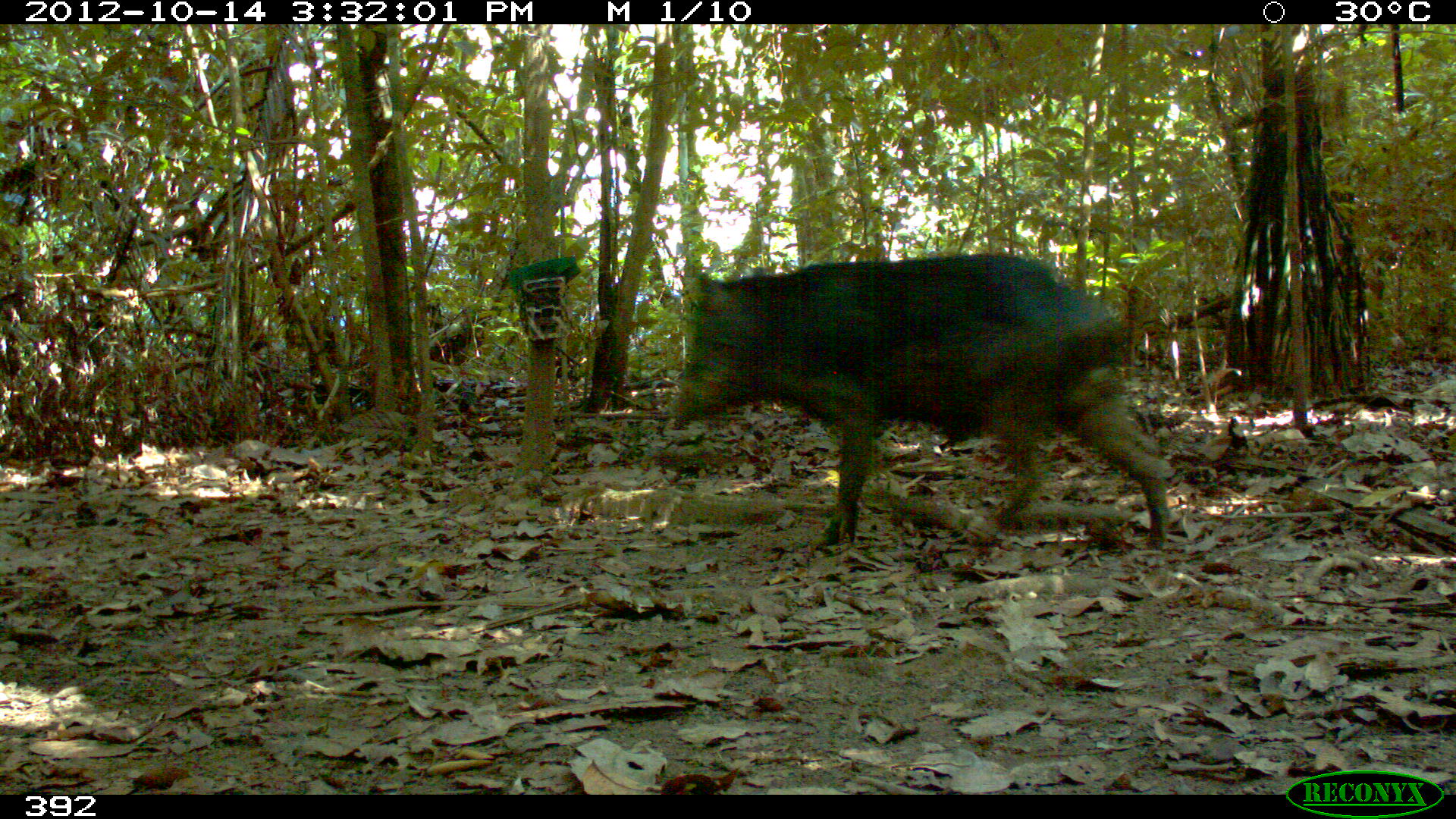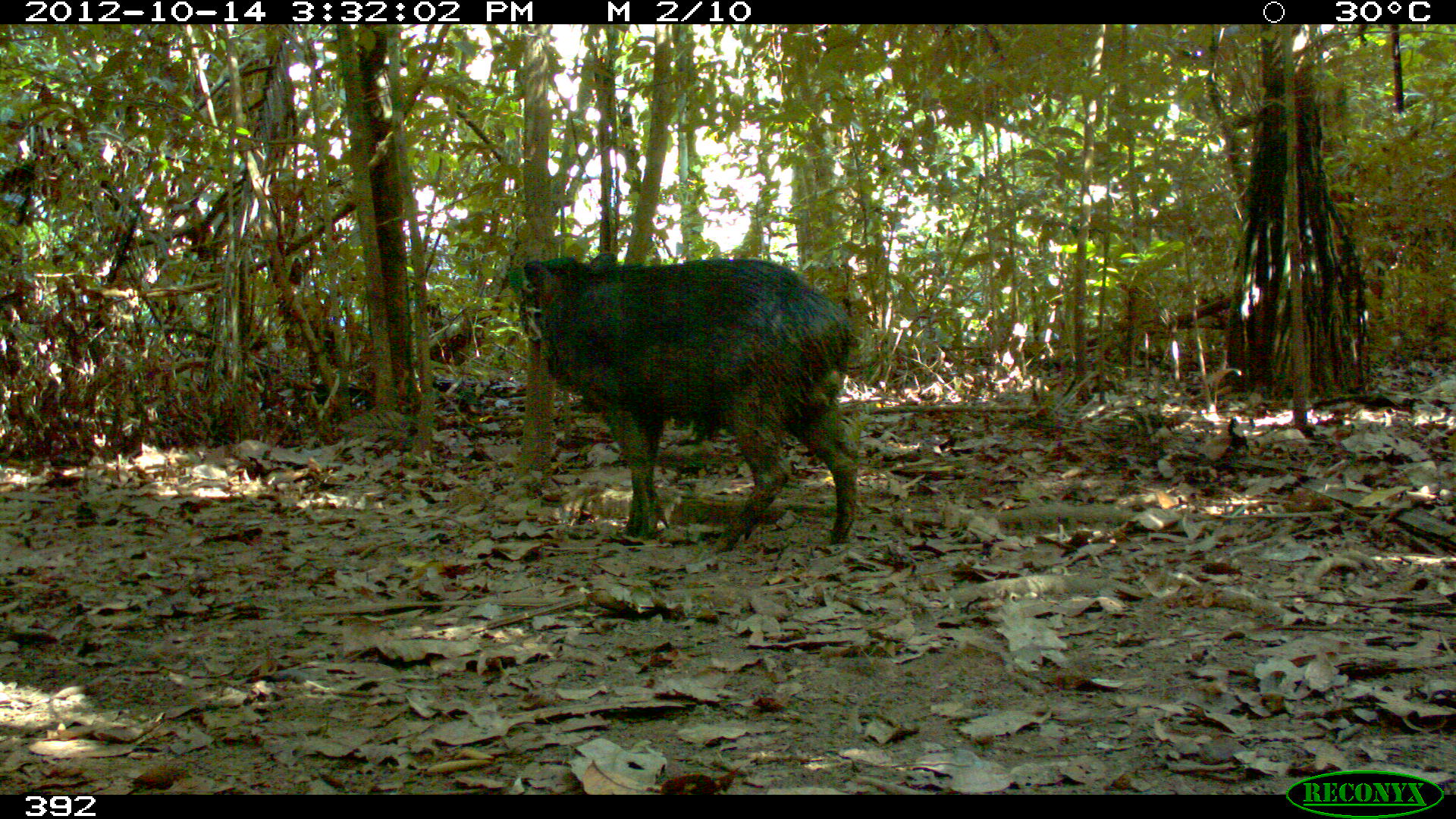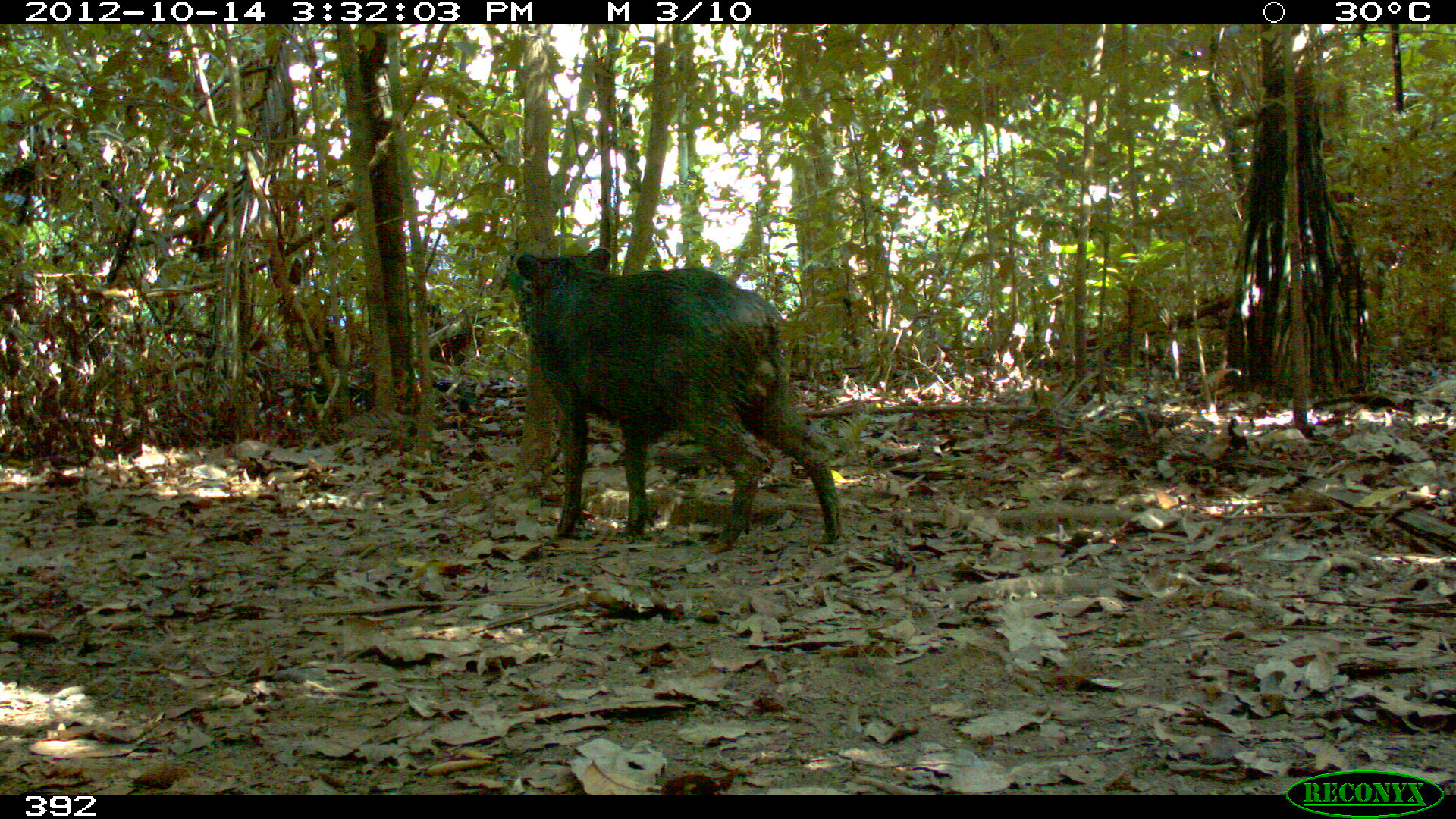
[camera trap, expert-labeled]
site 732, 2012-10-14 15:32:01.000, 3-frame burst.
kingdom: Animalia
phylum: Chordata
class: Mammalia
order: Artiodactyla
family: Tayassuidae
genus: Tayassu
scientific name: Tayassu pecari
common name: white-lipped peccary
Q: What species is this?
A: Tayassu pecari (white-lipped peccary).